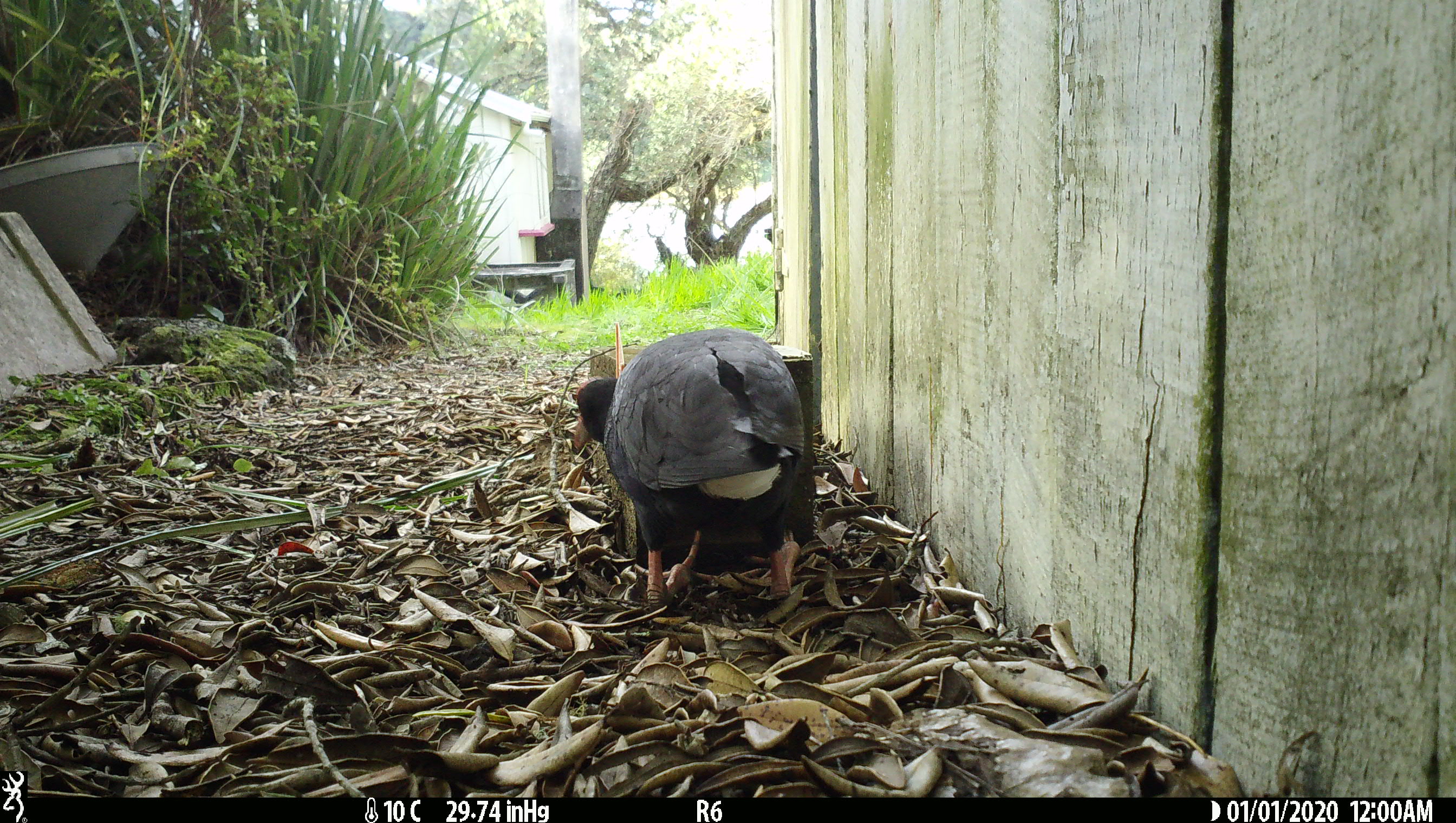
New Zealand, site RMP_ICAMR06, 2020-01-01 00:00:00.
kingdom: Animalia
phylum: Chordata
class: Aves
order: Gruiformes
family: Rallidae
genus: Porphyrio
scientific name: Porphyrio melanotus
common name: australasian swamphen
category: pukeko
Pukeko (australasian swamphen) (Porphyrio melanotus).